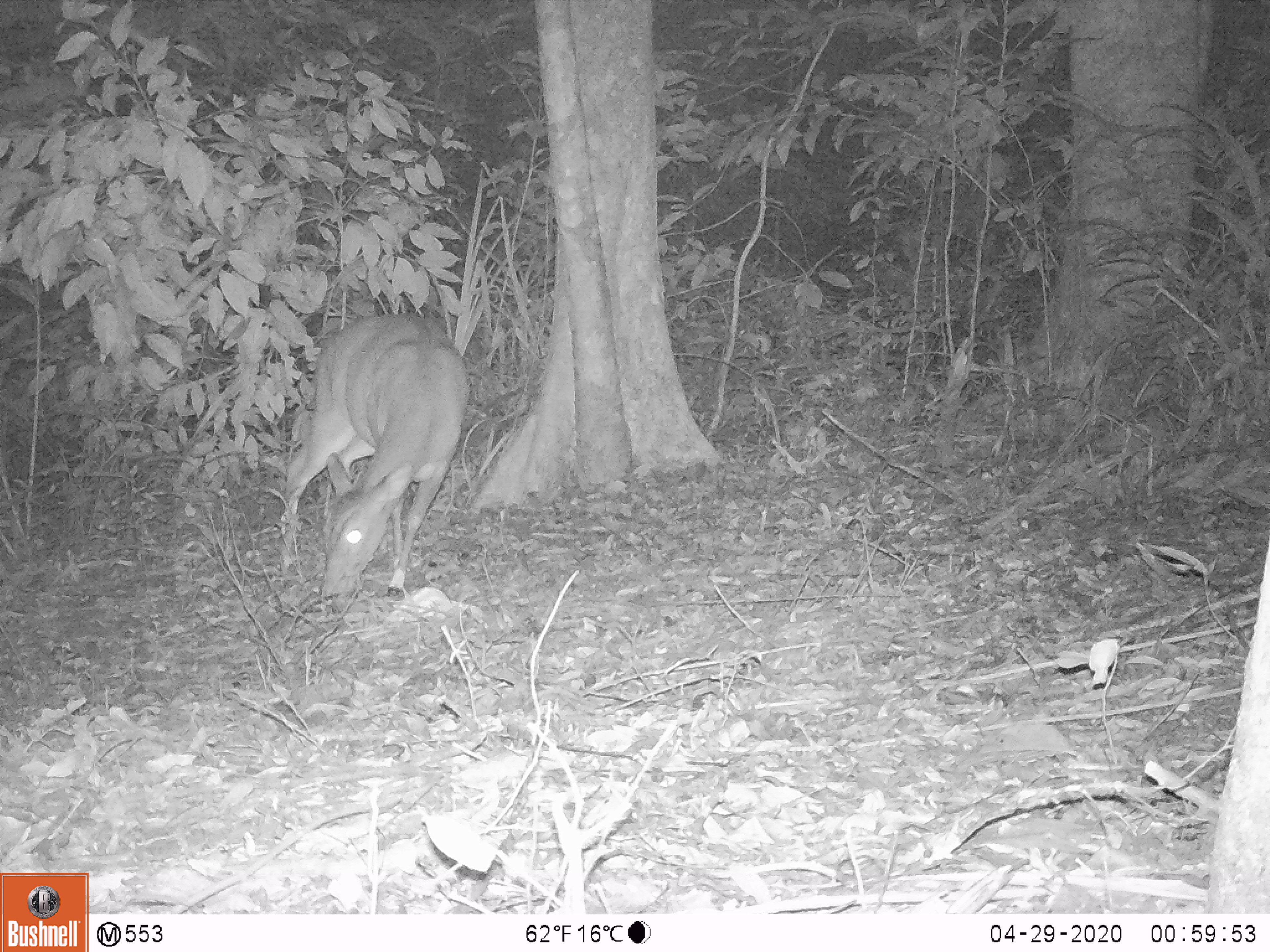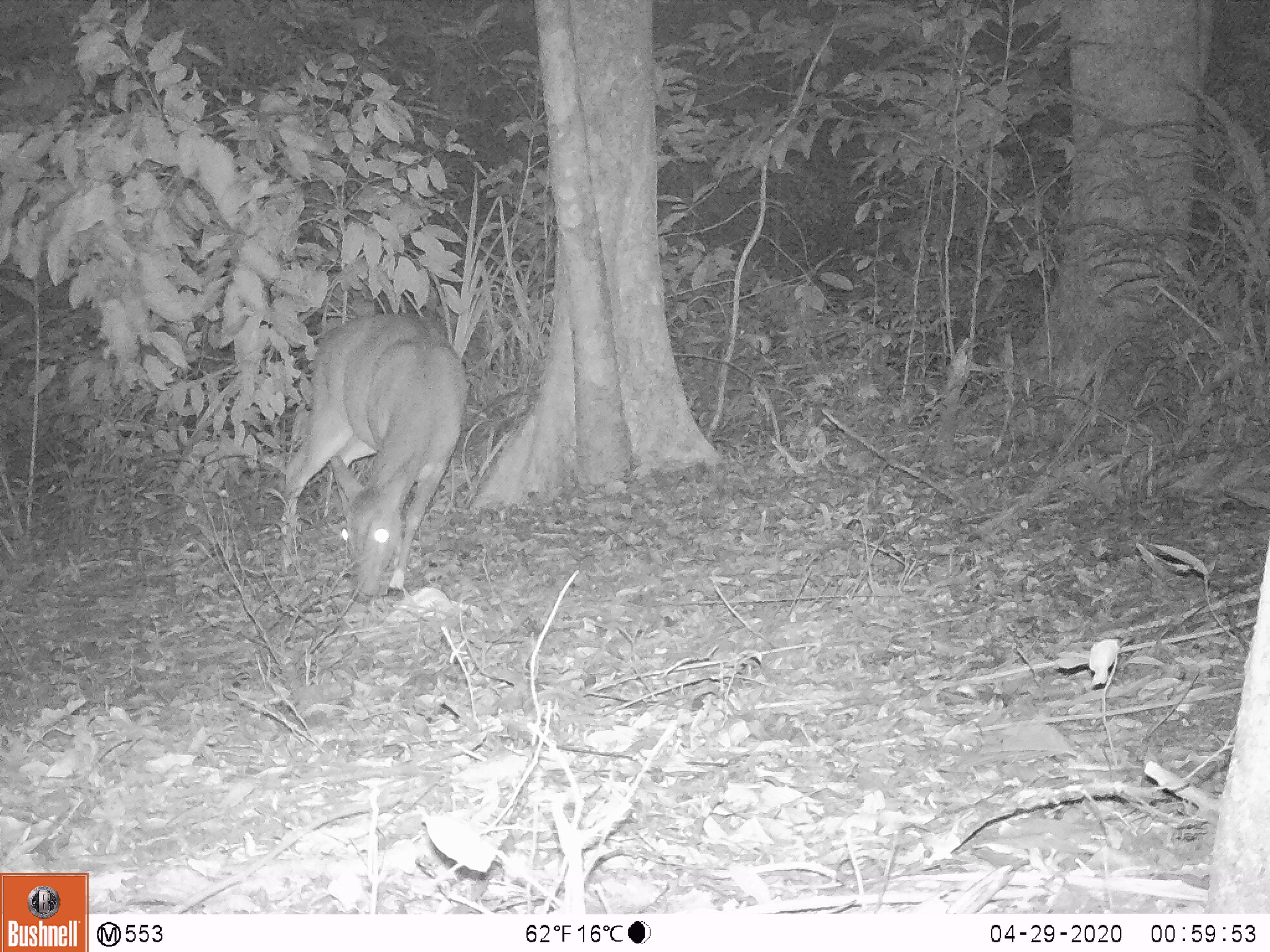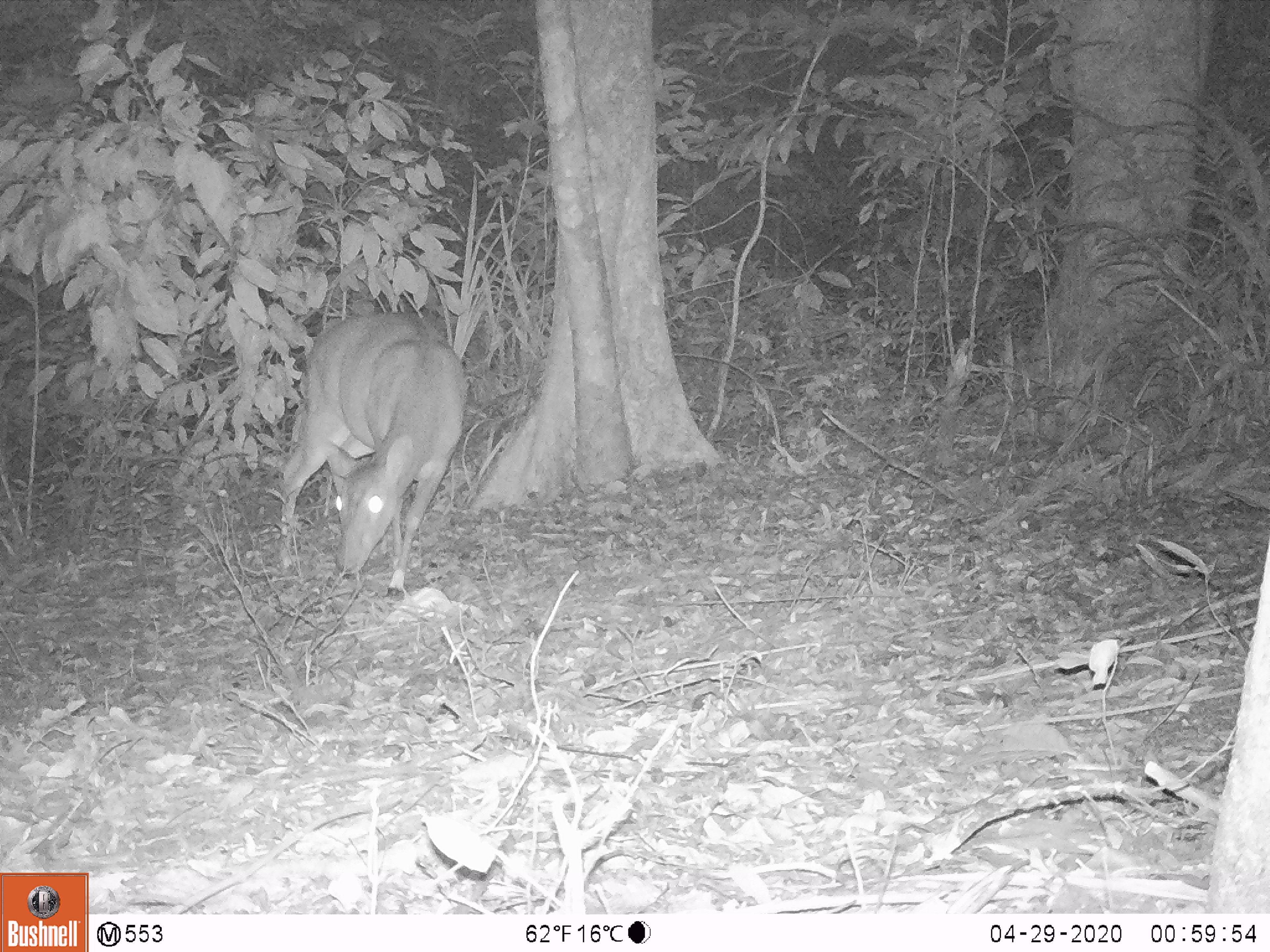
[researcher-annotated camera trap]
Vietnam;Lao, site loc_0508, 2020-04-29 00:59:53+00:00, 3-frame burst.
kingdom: Animalia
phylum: Chordata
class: Mammalia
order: Artiodactyla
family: Cervidae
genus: Muntiacus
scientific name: Muntiacus vuquangensis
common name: large-antlered muntjac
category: large antlered muntjac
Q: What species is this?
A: Large antlered muntjac (large-antlered muntjac) (Muntiacus vuquangensis).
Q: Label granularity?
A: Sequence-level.